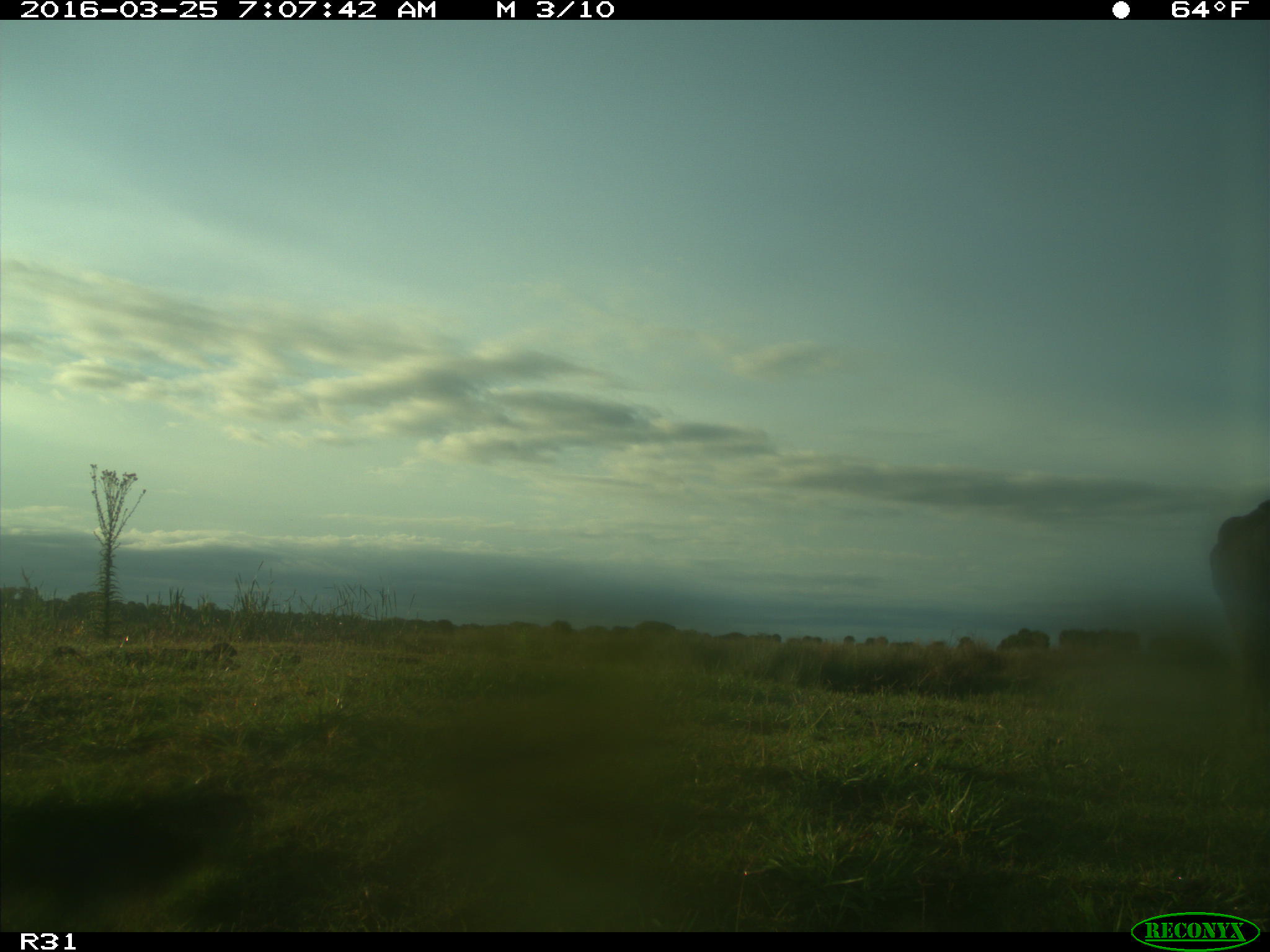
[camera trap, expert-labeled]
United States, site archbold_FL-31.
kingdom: Animalia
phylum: Chordata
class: Mammalia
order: Artiodactyla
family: Bovidae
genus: Bos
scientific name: Bos taurus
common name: domestic cow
Bos taurus (domestic cow).